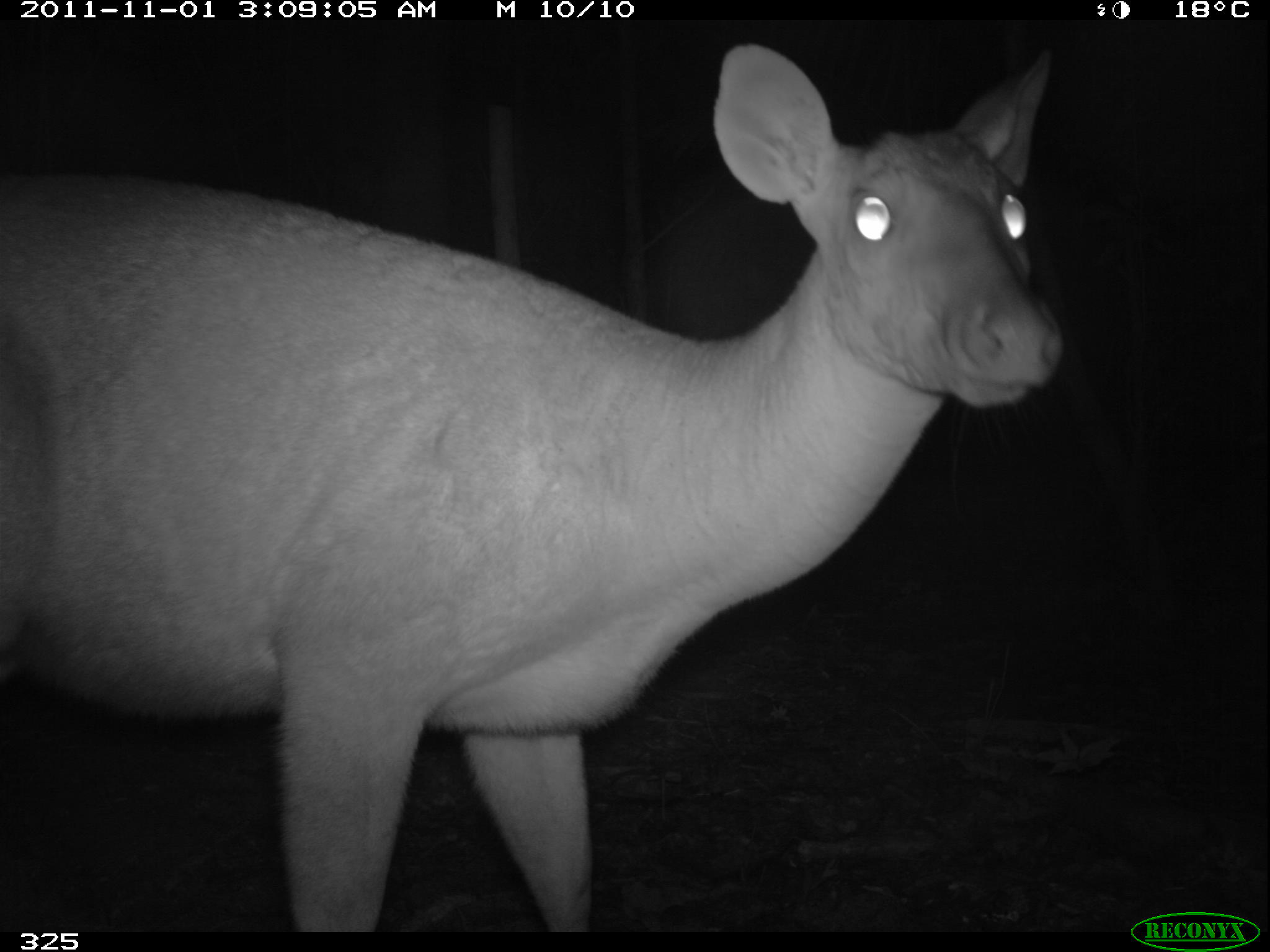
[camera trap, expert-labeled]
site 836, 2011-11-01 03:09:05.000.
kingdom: Animalia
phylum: Chordata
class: Mammalia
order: Artiodactyla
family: Cervidae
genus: Mazama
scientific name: Mazama americana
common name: red brocket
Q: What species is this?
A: Mazama americana (red brocket).